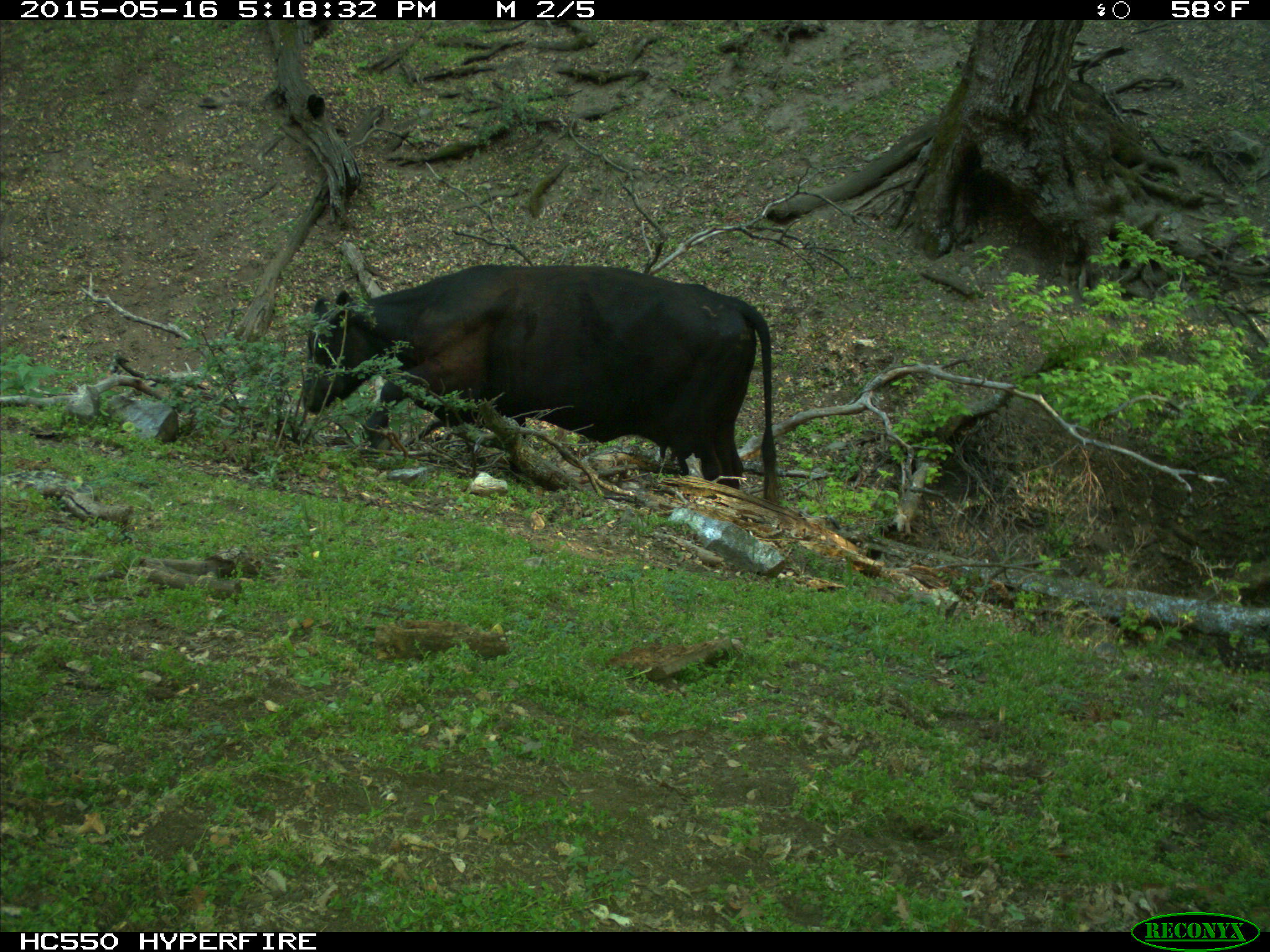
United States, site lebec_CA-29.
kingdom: Animalia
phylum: Chordata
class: Mammalia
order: Artiodactyla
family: Bovidae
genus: Bos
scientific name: Bos taurus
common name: domestic cow